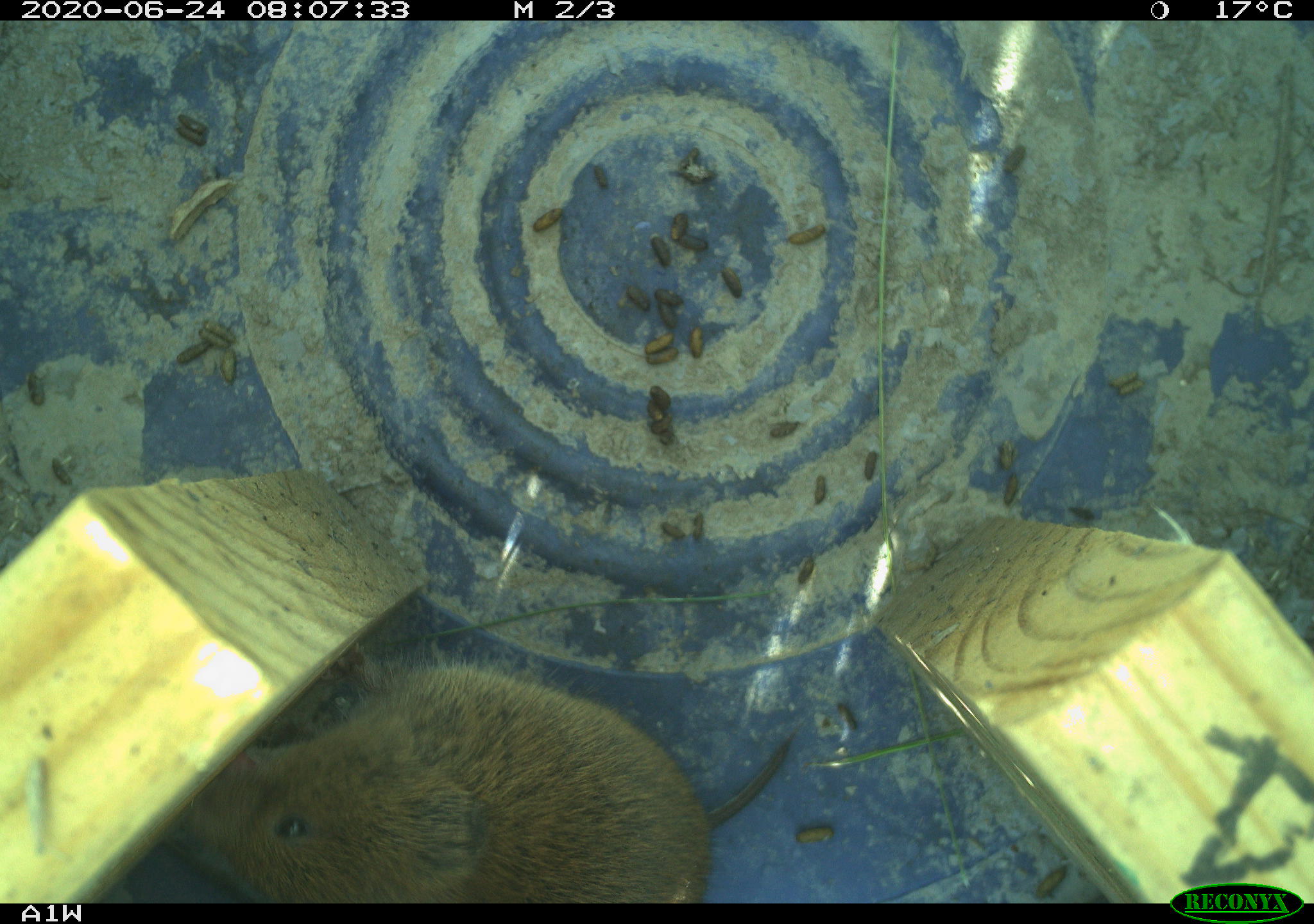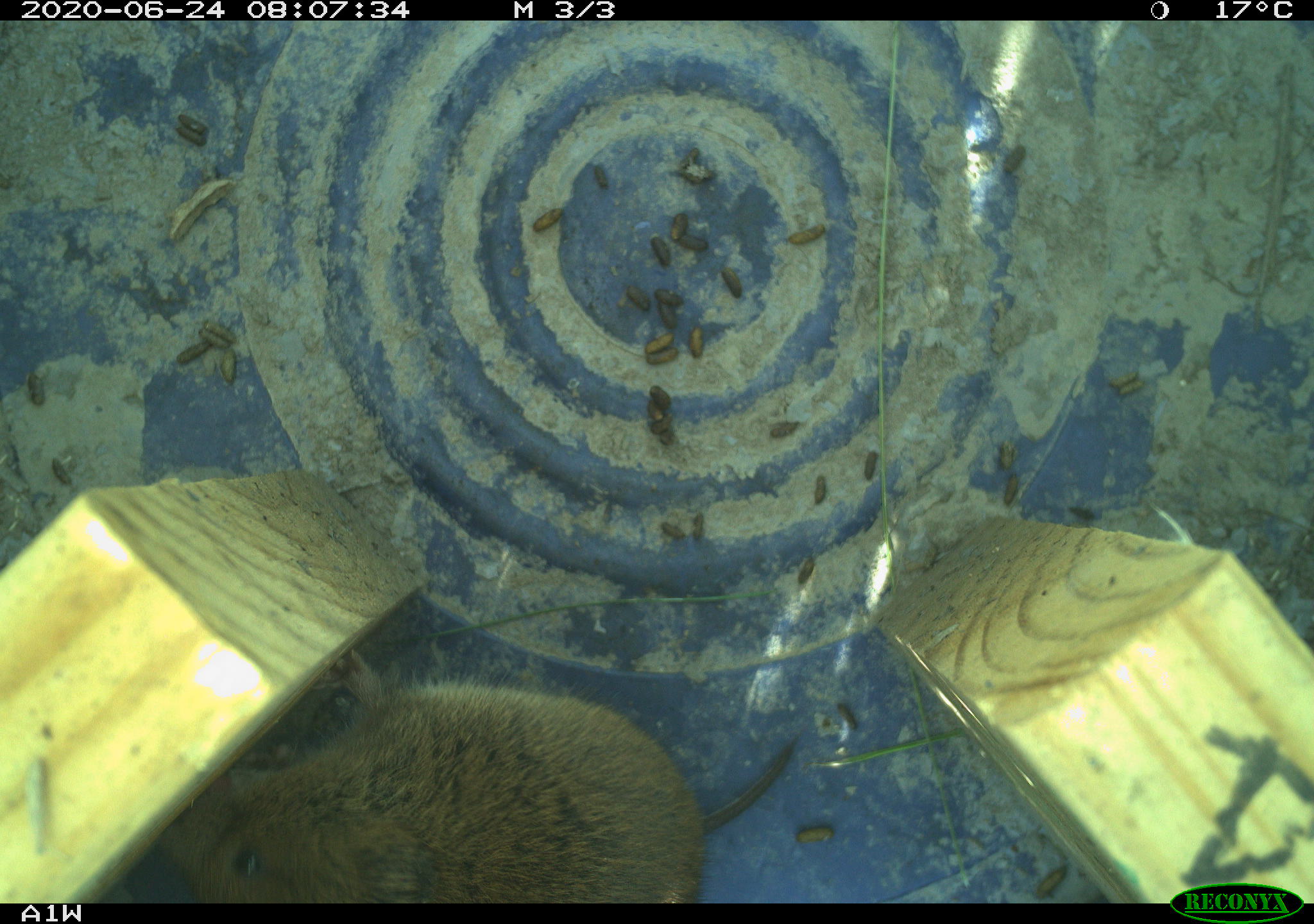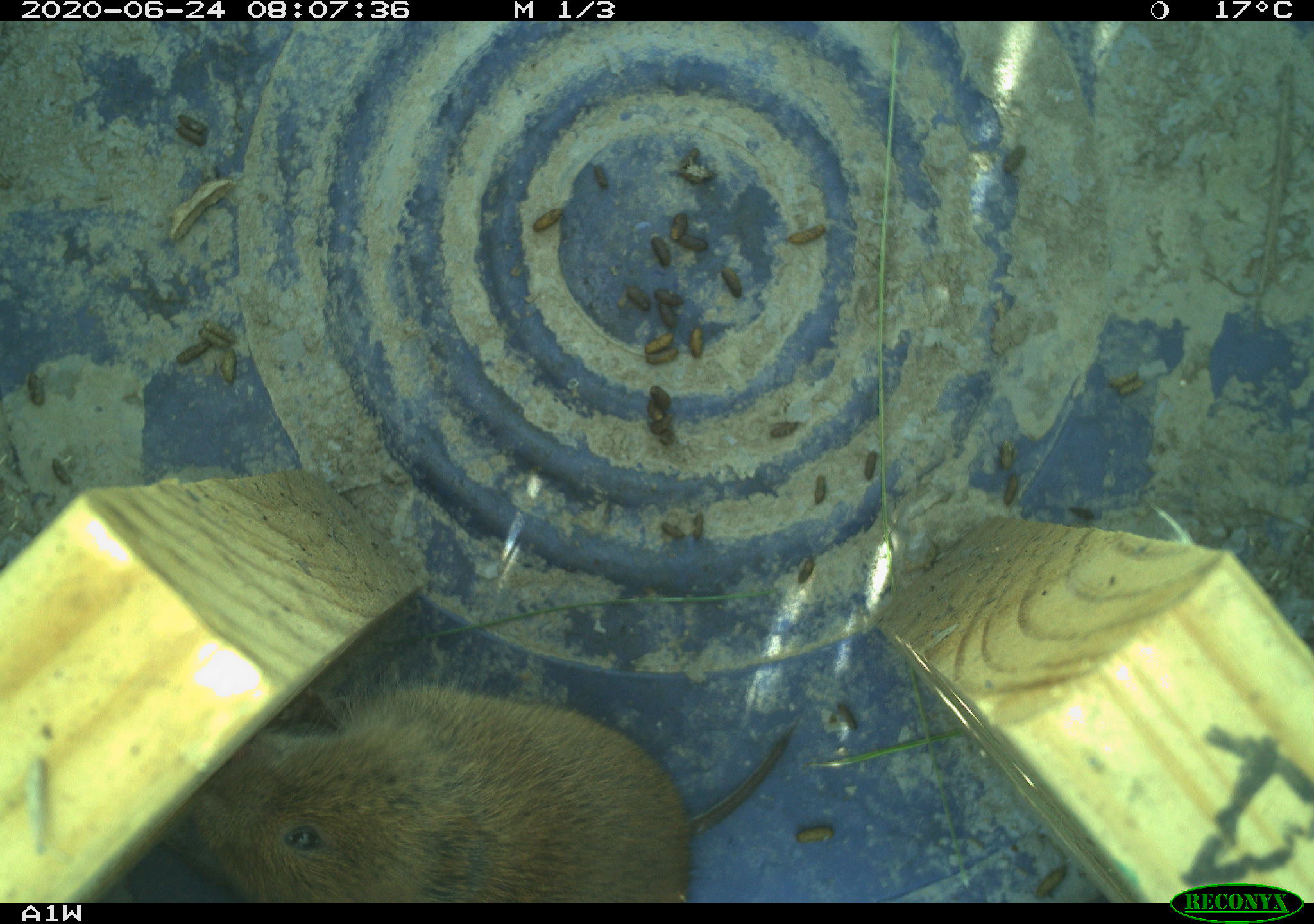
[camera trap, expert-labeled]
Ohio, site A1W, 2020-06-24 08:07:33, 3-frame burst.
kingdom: Animalia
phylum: Chordata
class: Mammalia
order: Rodentia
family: Cricetidae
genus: Microtus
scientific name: Microtus pennsylvanicus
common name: meadow vole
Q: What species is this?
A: Meadow vole (Microtus pennsylvanicus).